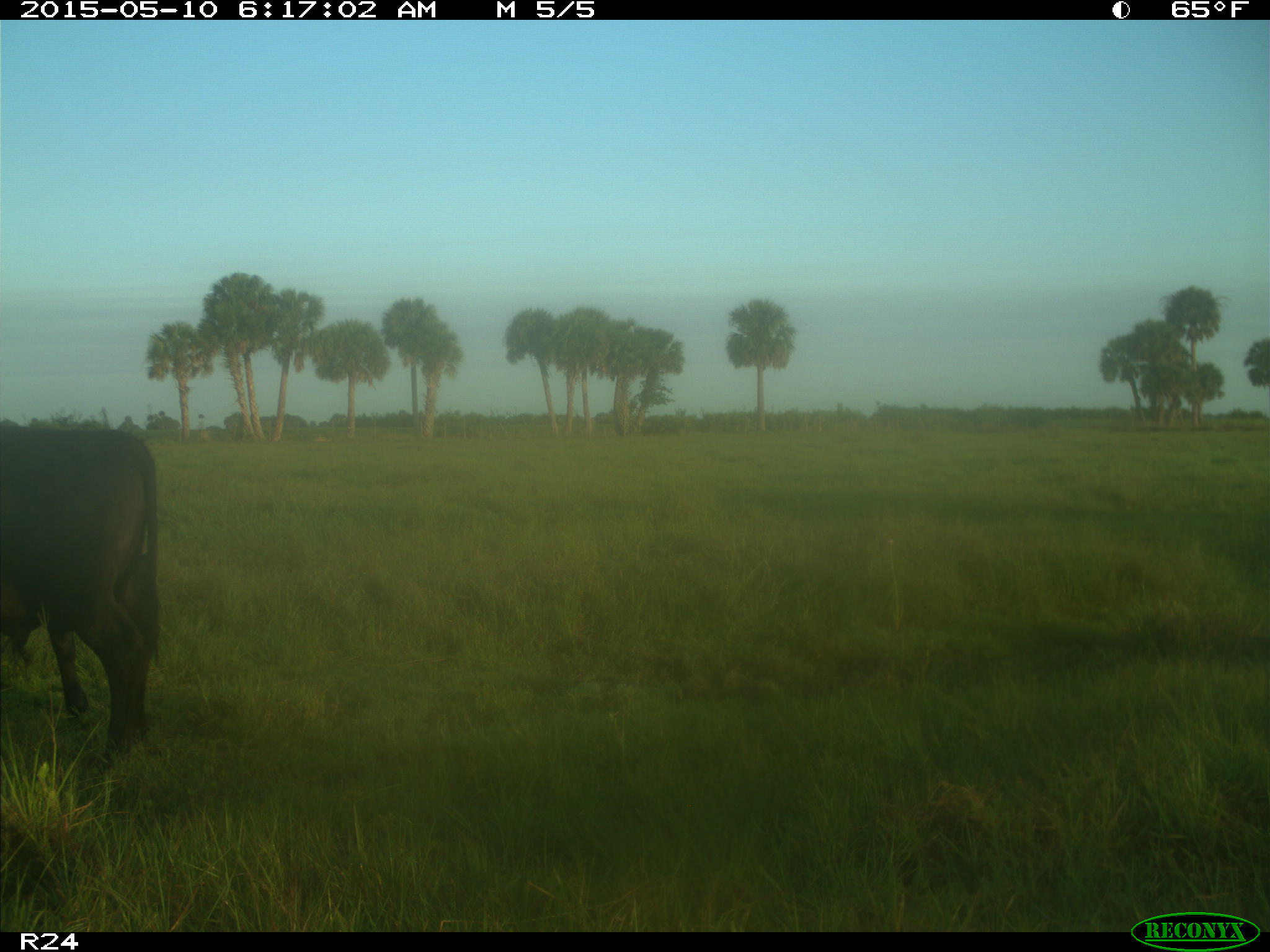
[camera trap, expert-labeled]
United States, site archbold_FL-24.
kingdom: Animalia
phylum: Chordata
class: Mammalia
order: Artiodactyla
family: Bovidae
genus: Bos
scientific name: Bos taurus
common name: domestic cow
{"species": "Bos taurus (domestic cow)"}